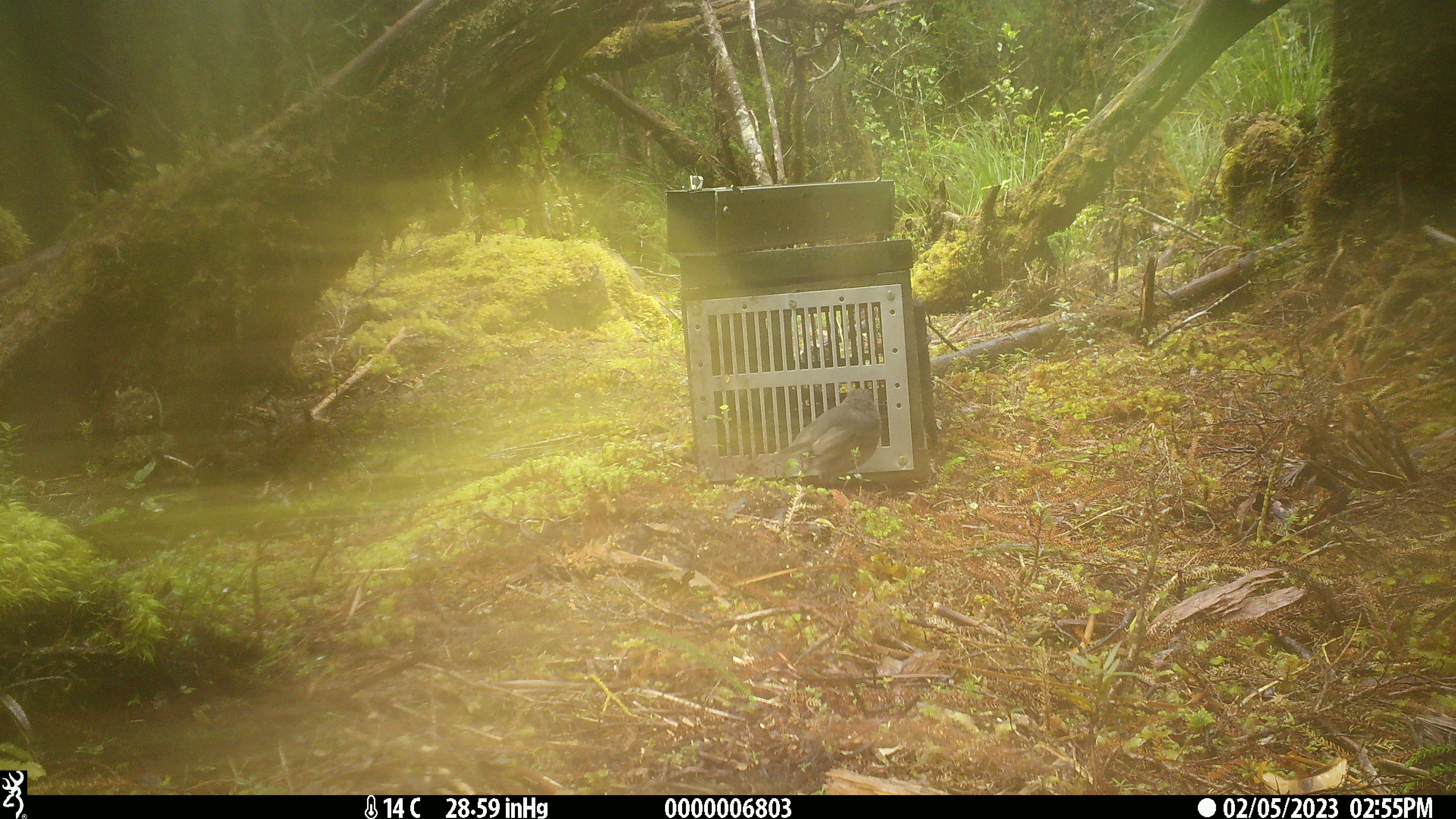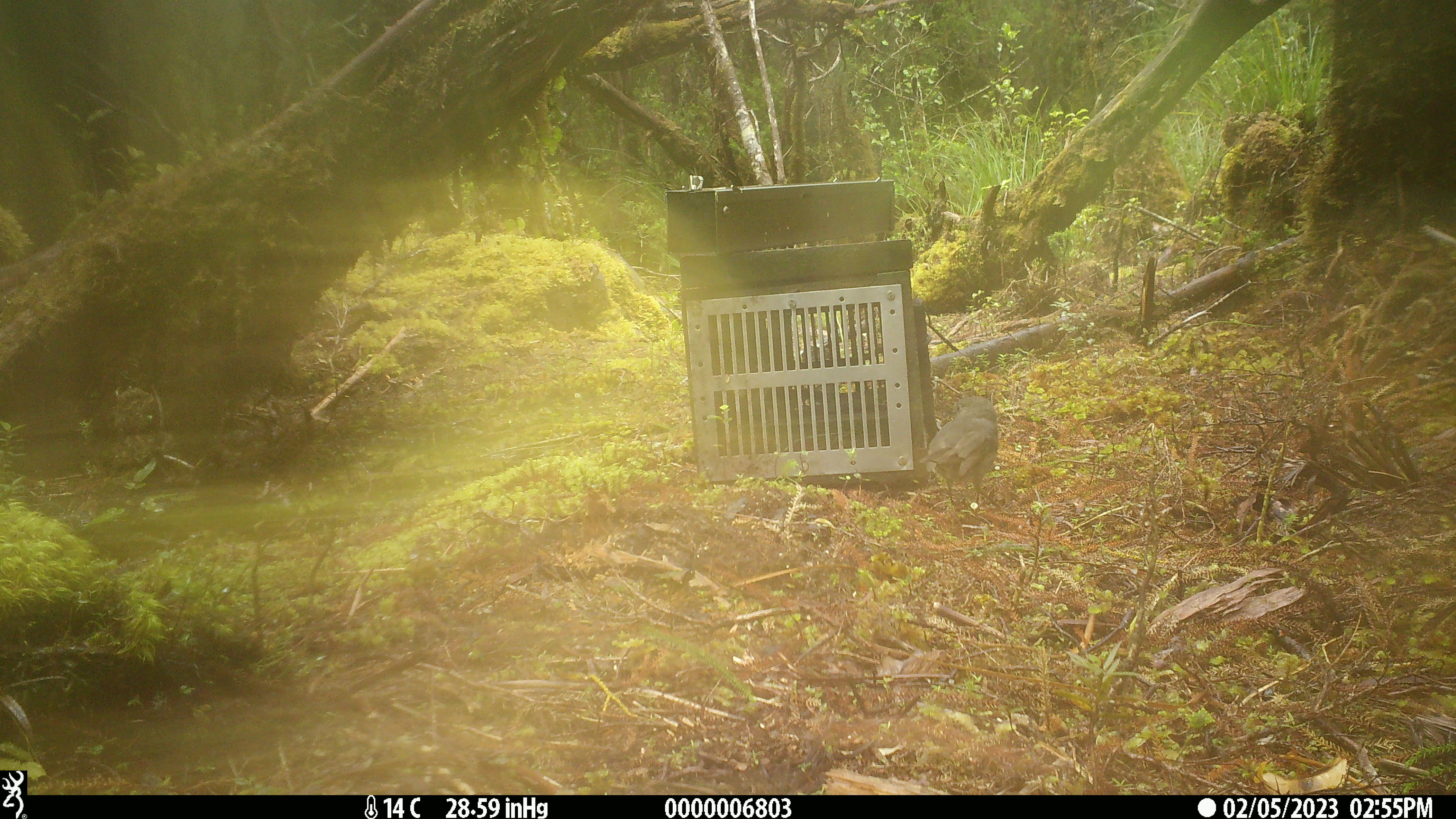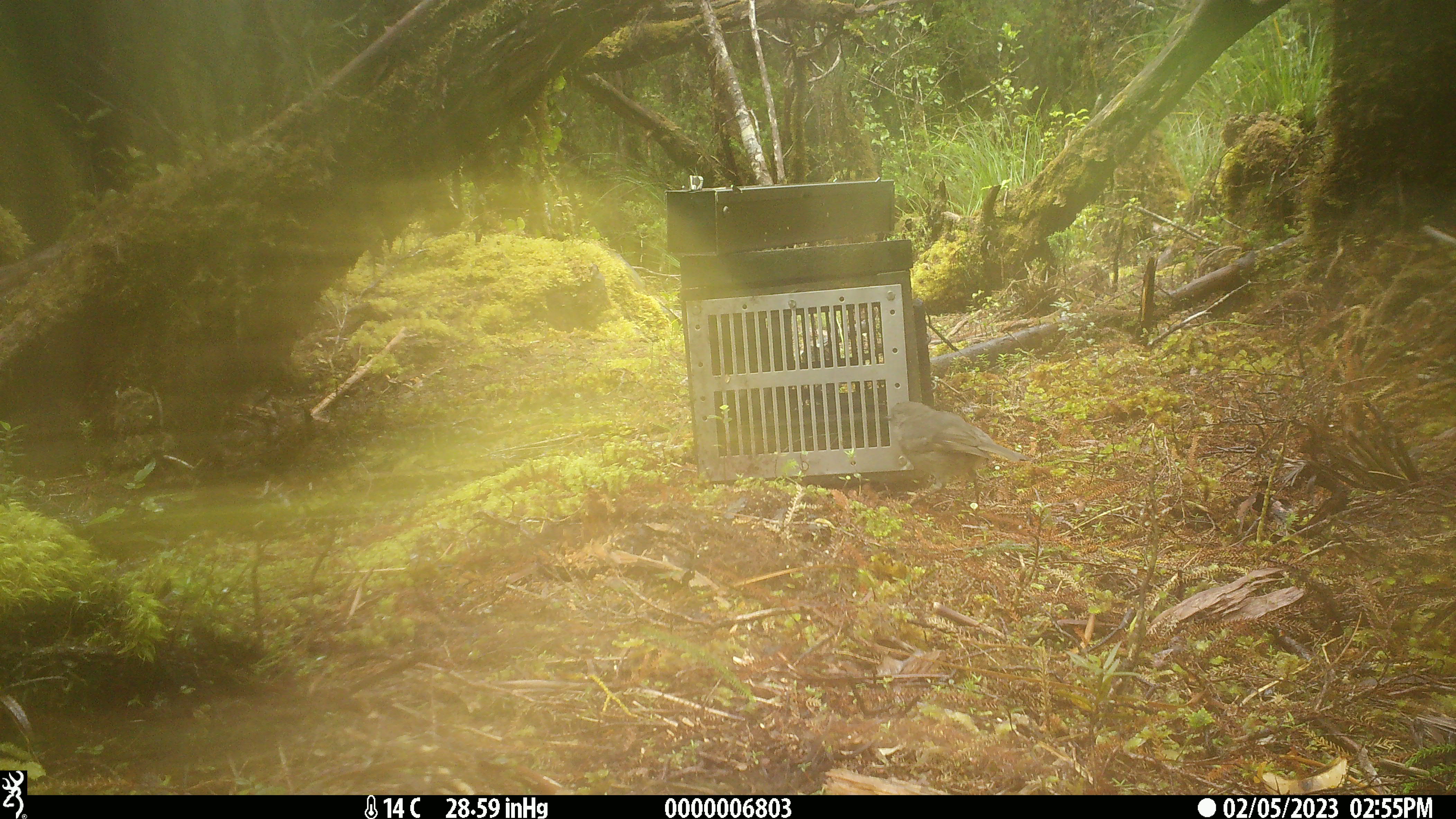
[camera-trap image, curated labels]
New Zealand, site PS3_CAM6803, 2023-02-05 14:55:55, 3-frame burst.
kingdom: Animalia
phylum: Chordata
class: Aves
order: Passeriformes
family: Petroicidae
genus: Petroica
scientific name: Petroica australis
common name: new zealand robin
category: robin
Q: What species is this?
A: Robin (new zealand robin) (Petroica australis).